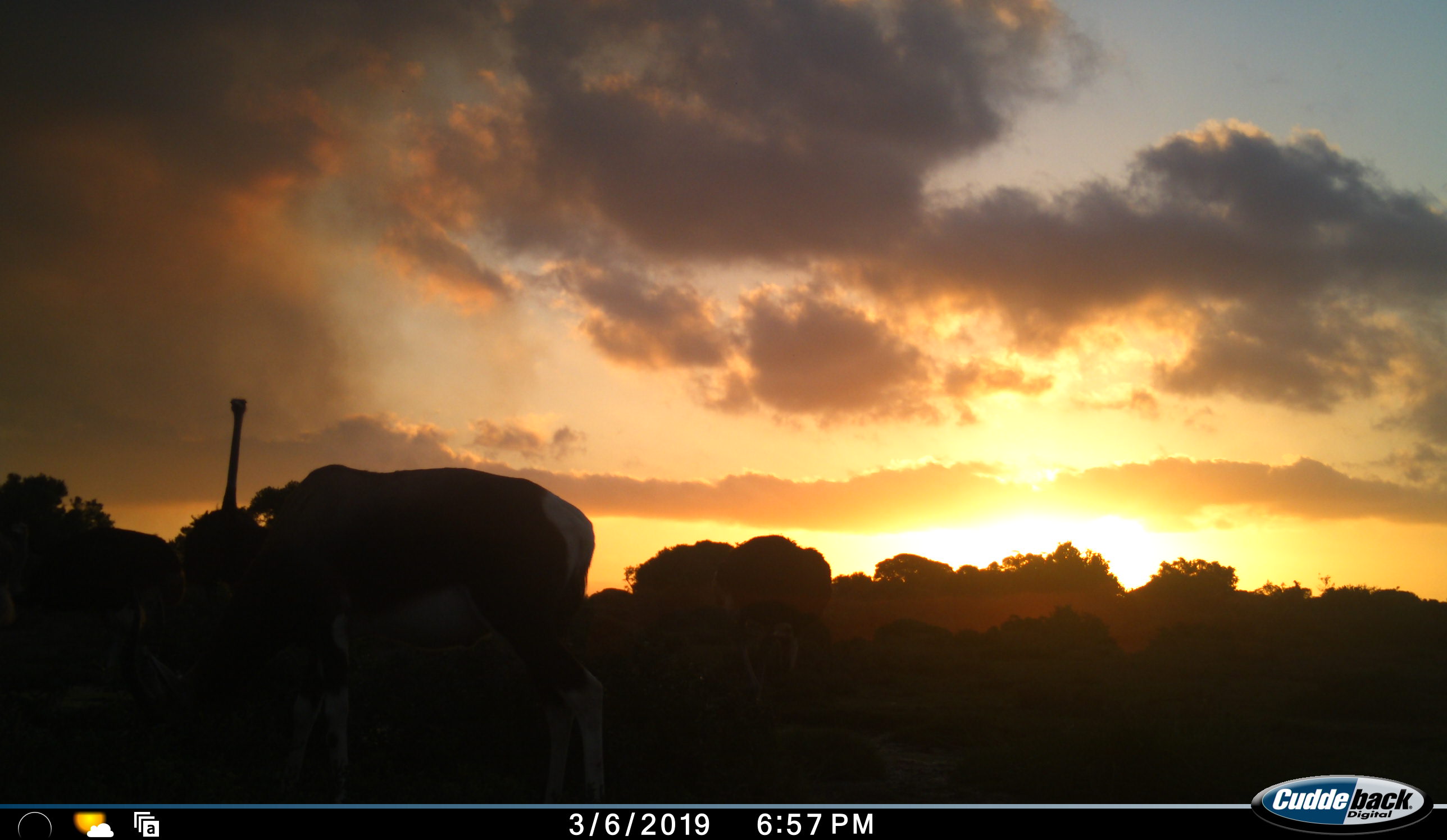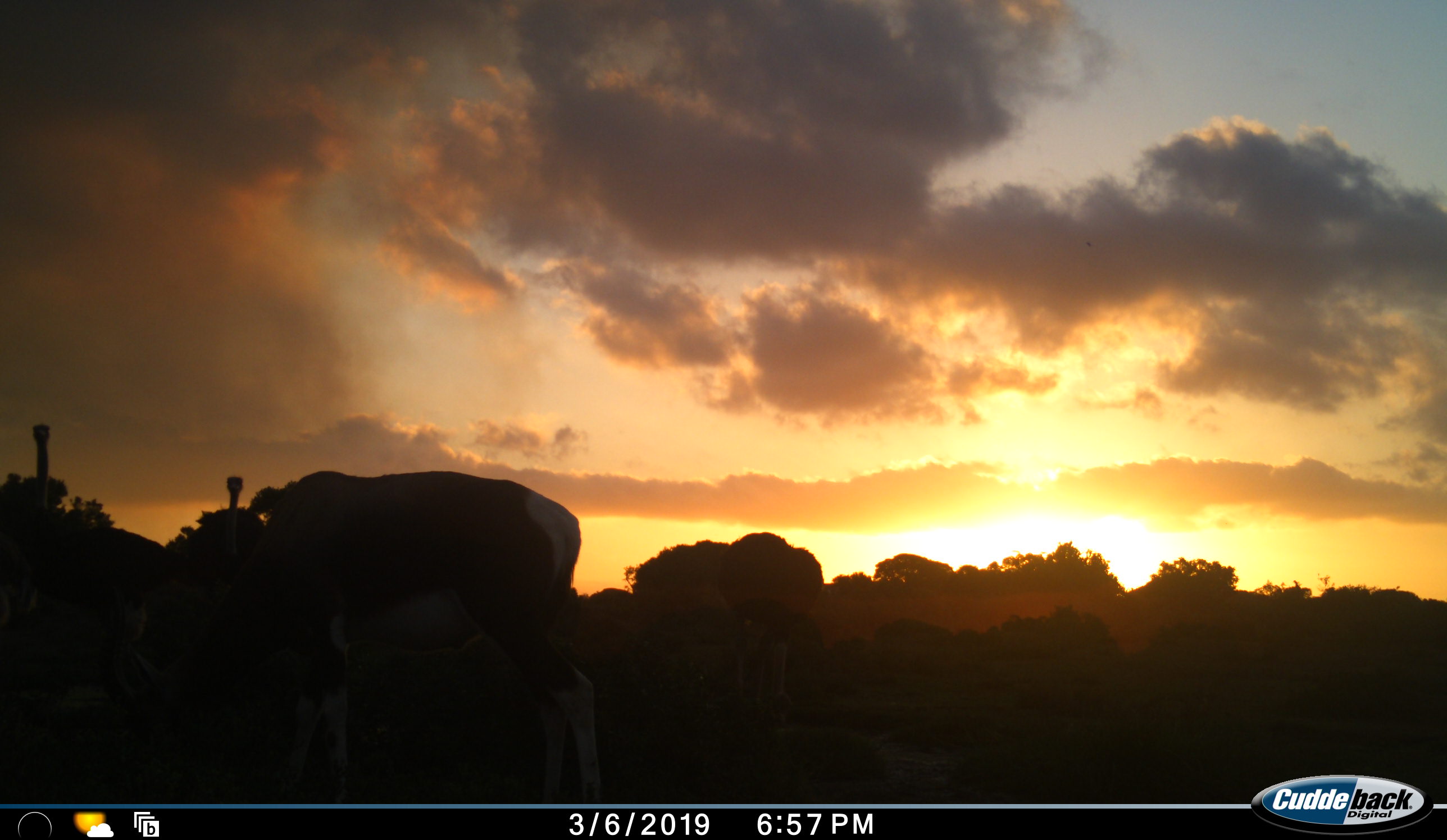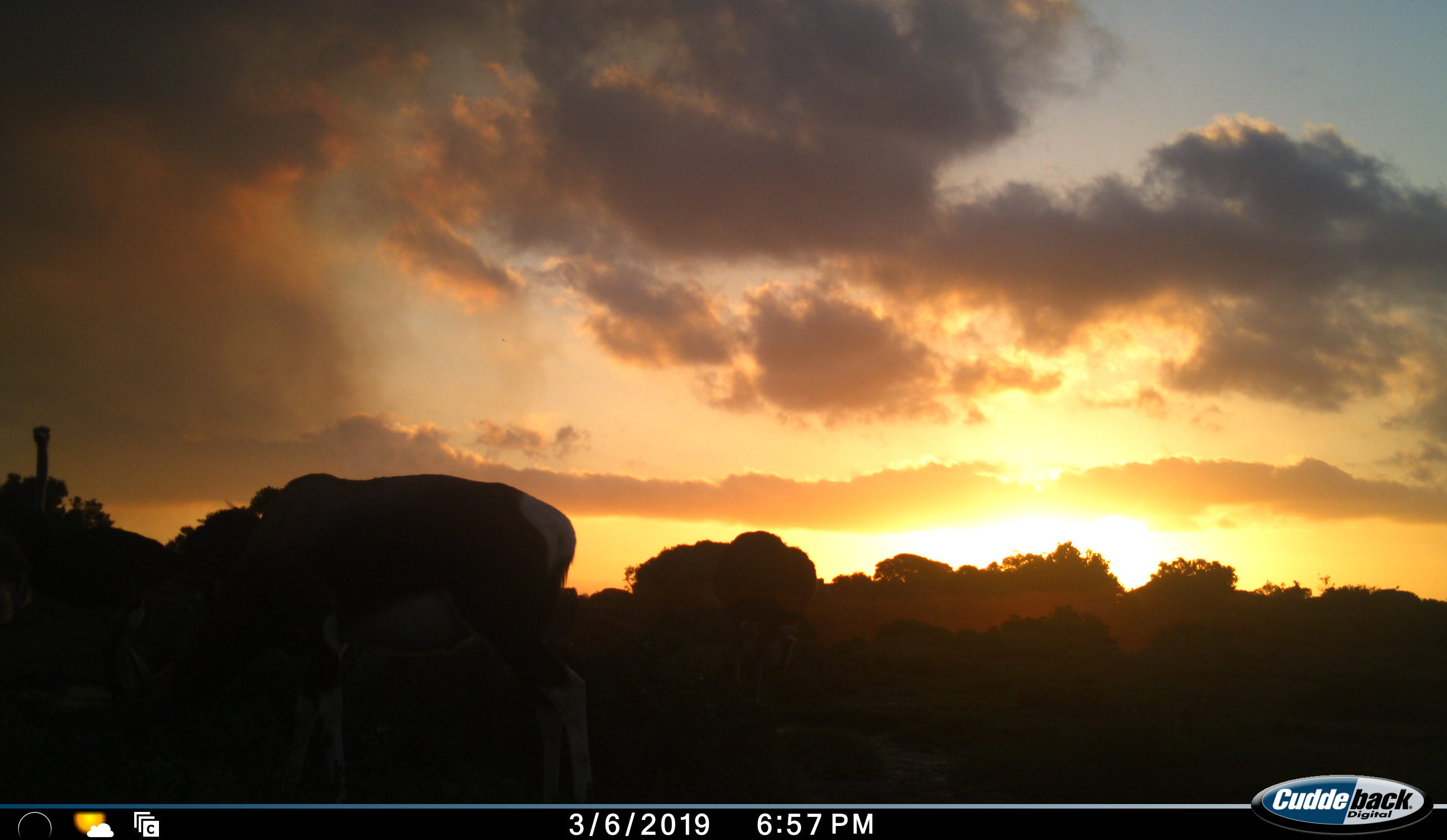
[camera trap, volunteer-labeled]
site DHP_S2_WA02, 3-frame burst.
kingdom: Animalia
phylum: Chordata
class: Aves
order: Struthioniformes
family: Struthionidae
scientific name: Struthionidae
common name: ostrich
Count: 2.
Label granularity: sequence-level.